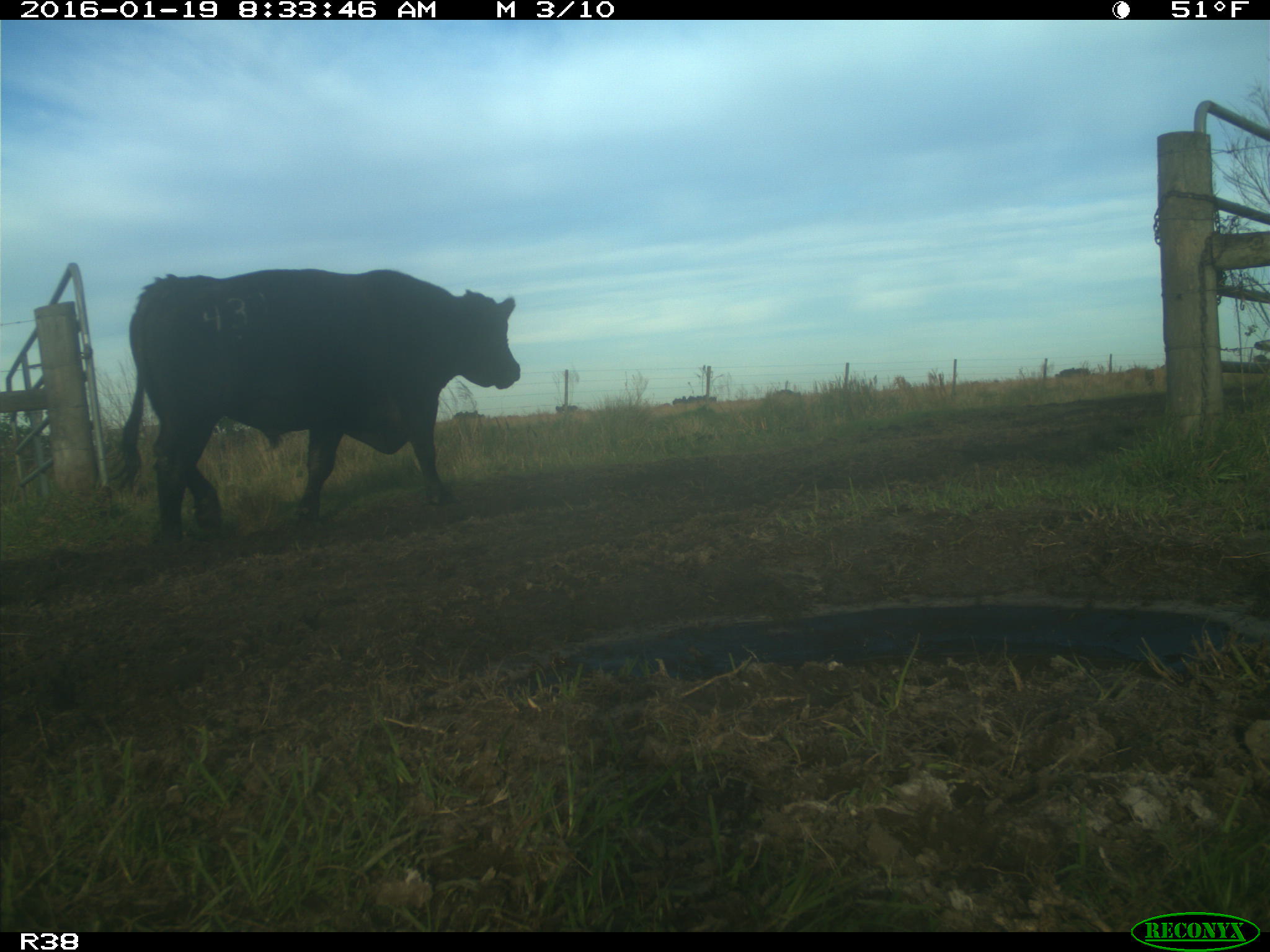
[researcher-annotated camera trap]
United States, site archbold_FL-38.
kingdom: Animalia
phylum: Chordata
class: Mammalia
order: Artiodactyla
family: Bovidae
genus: Bos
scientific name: Bos taurus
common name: domestic cow